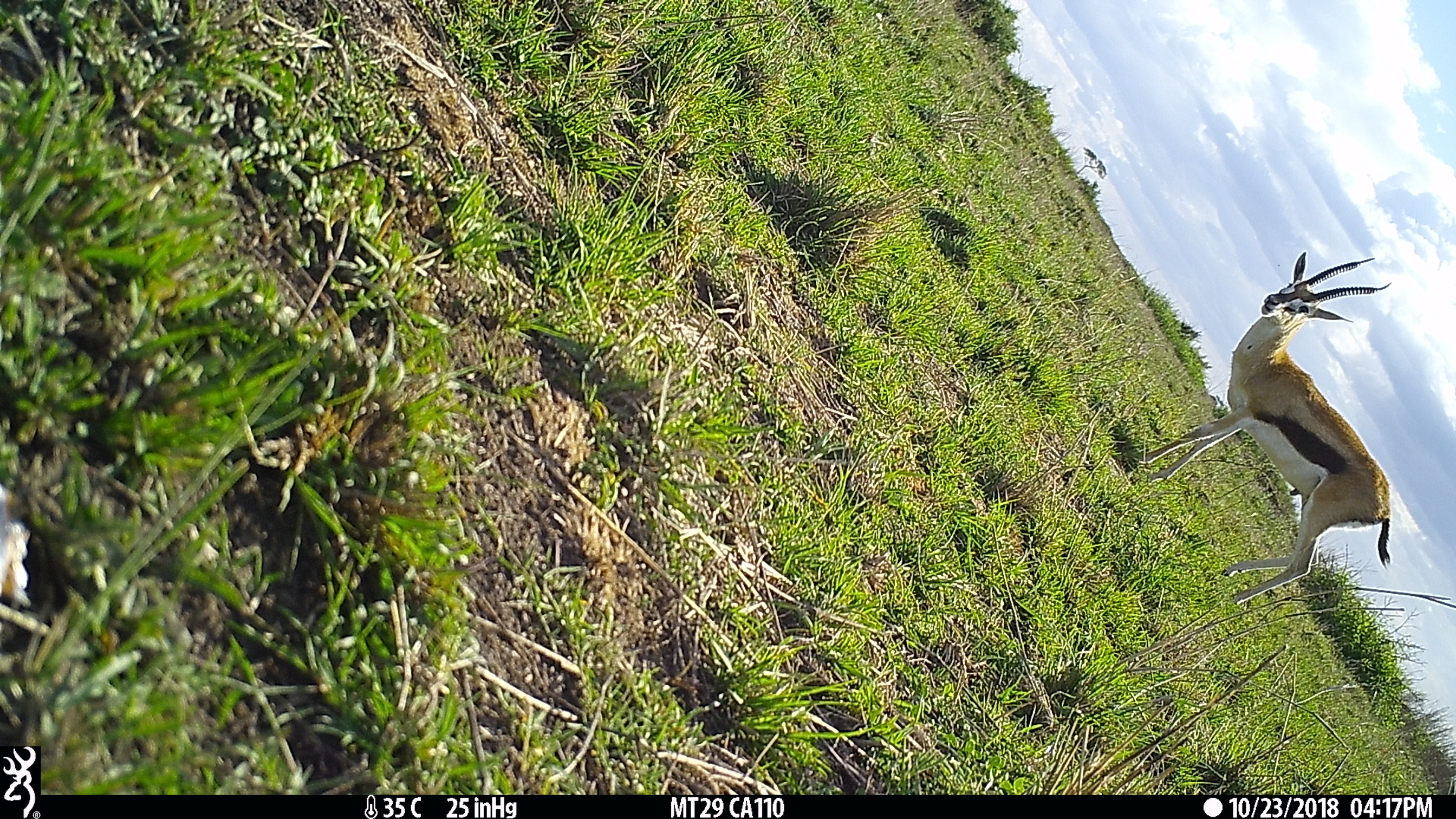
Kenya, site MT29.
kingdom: Animalia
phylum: Chordata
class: Mammalia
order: Artiodactyla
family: Bovidae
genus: Eudorcas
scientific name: Eudorcas thomsonii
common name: thomon's gazelle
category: gazelle thomsons